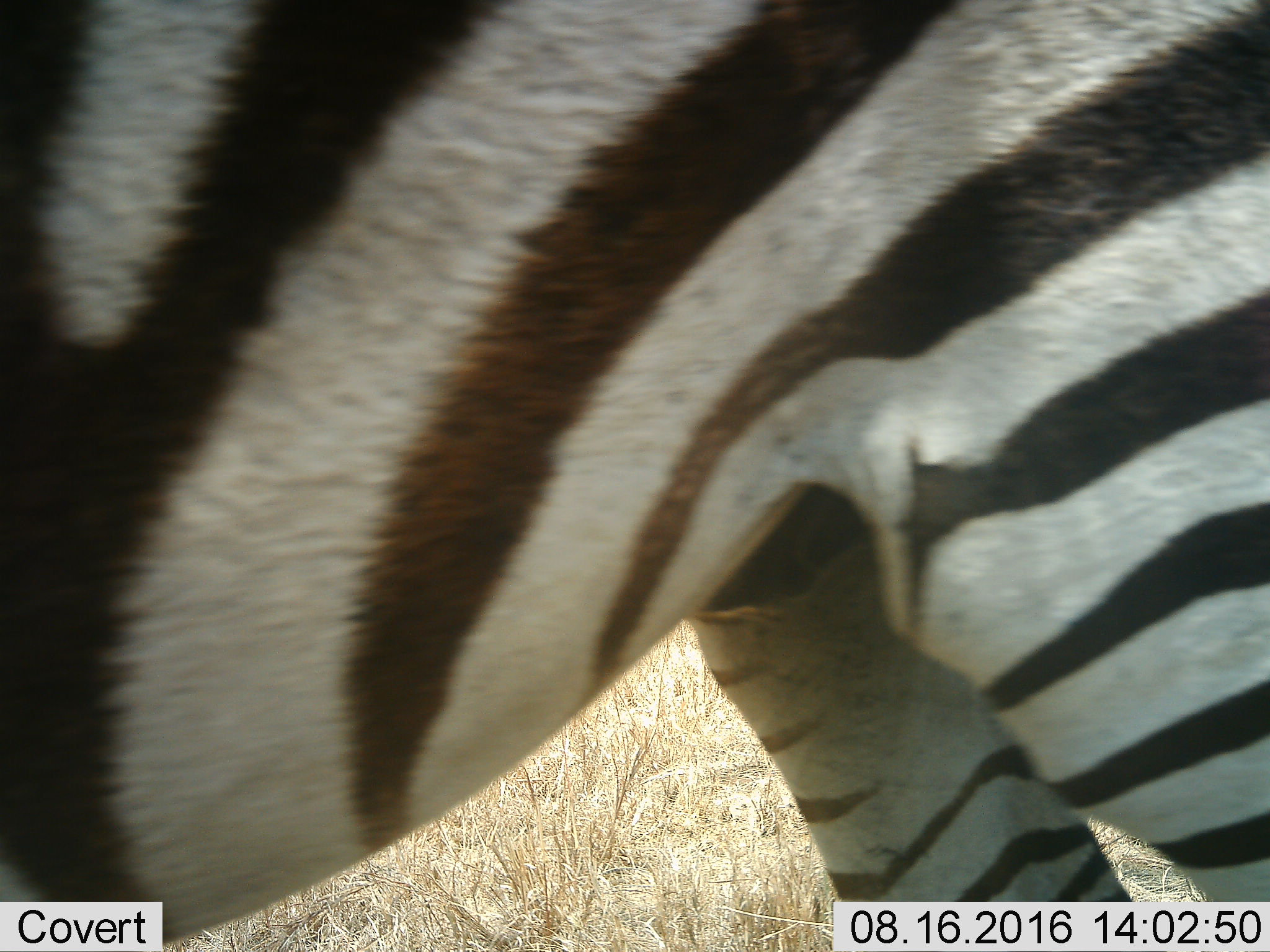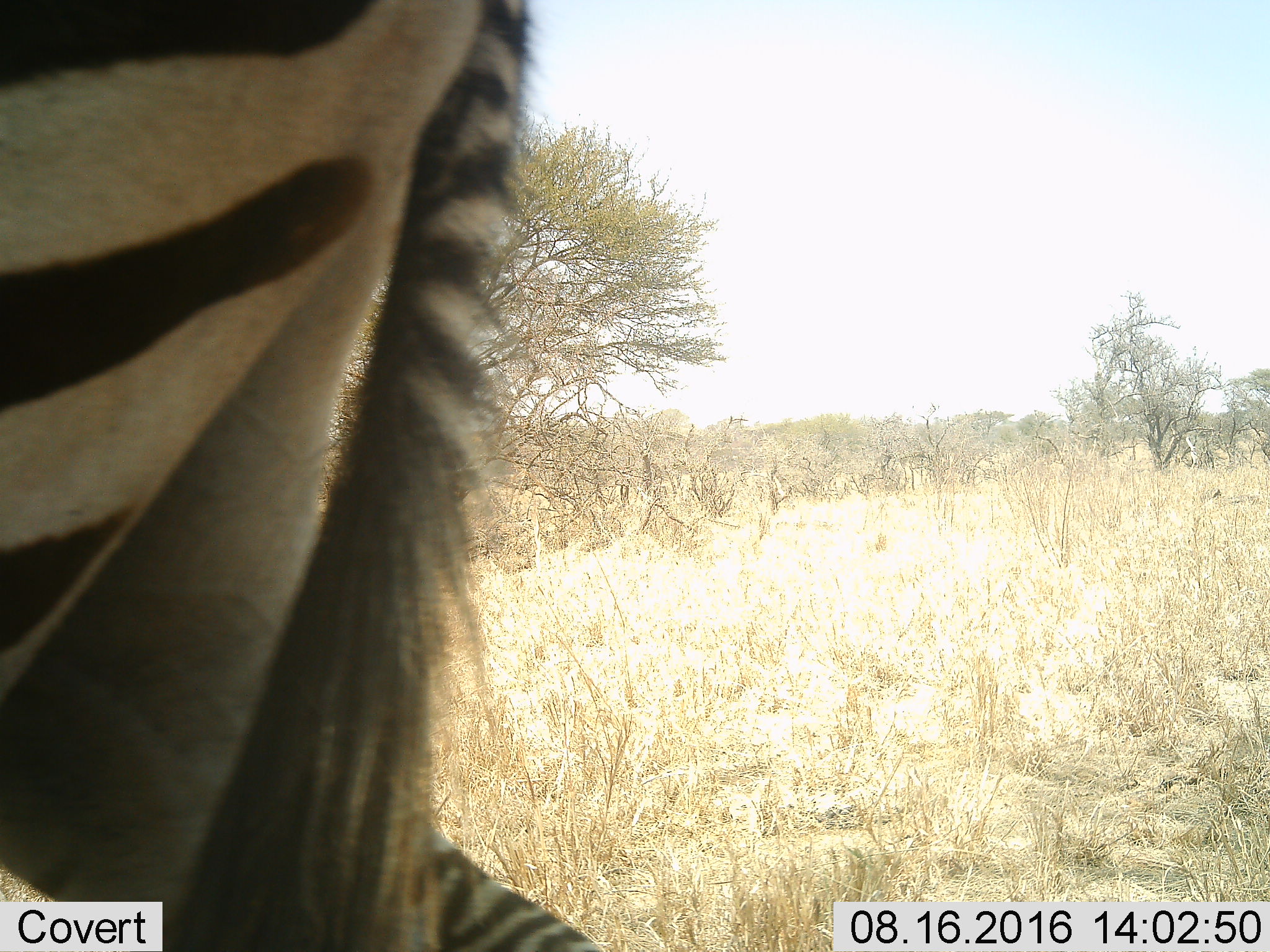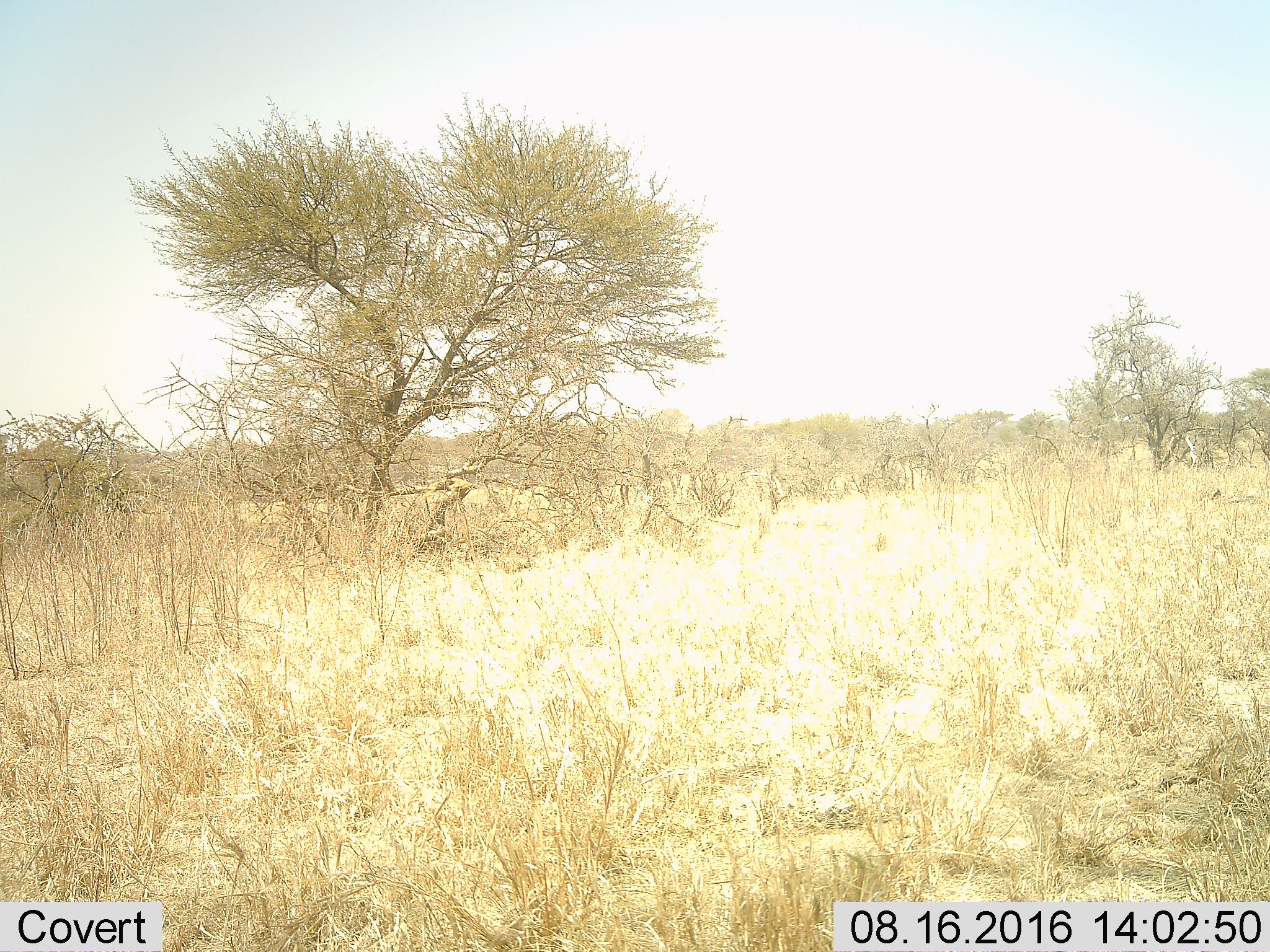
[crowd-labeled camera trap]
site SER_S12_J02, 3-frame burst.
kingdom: Animalia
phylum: Chordata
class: Mammalia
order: Perissodactyla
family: Equidae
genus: Equus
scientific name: Equus quagga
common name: plains zebra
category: zebraplains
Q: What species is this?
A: Zebraplains (plains zebra) (Equus quagga).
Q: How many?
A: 1.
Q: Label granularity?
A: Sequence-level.